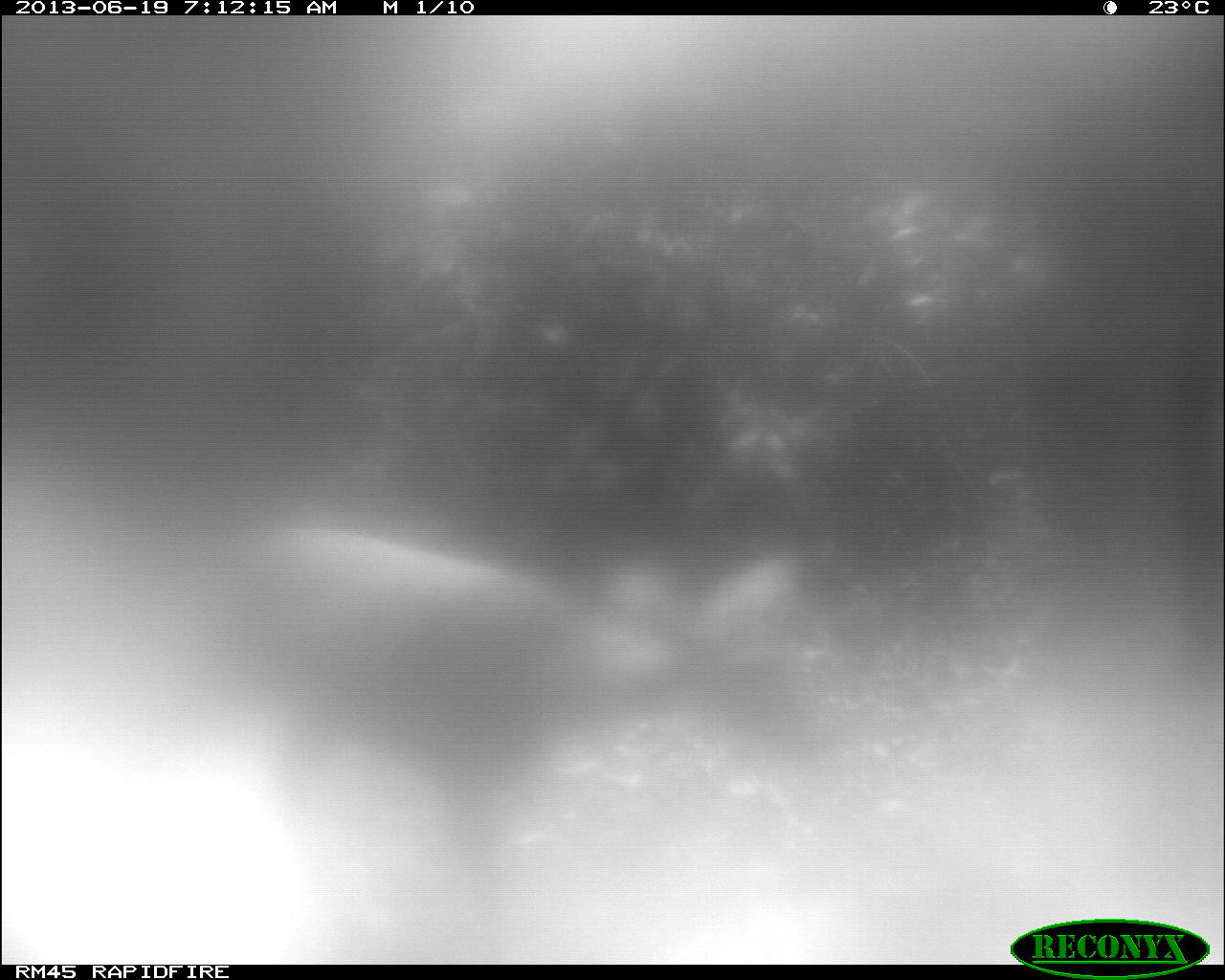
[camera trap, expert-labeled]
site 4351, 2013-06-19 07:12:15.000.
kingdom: Animalia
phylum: Chordata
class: Mammalia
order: Artiodactyla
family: Cervidae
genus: Mazama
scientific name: Mazama temama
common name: central american red brocket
Mazama temama (central american red brocket), count 1.